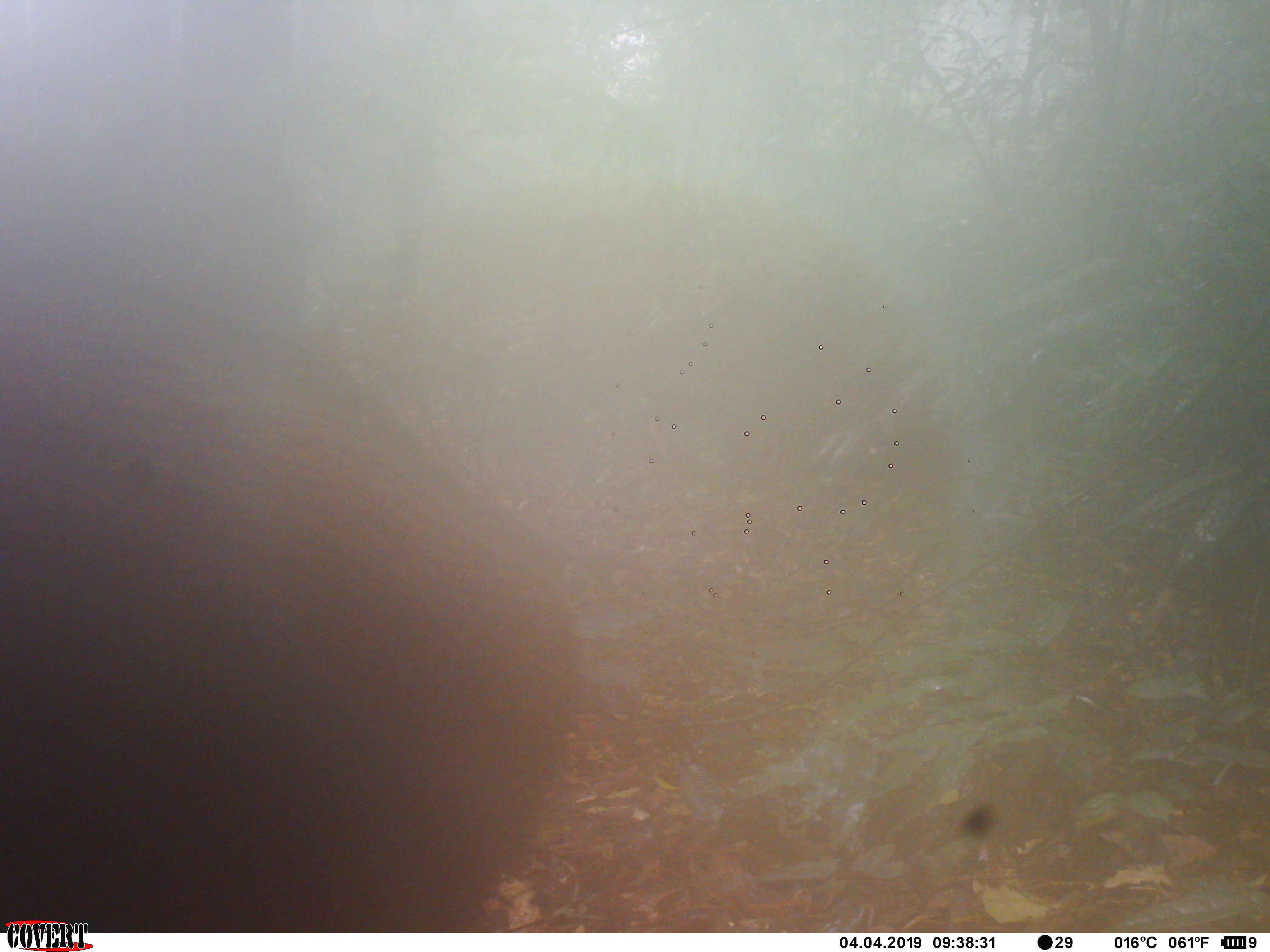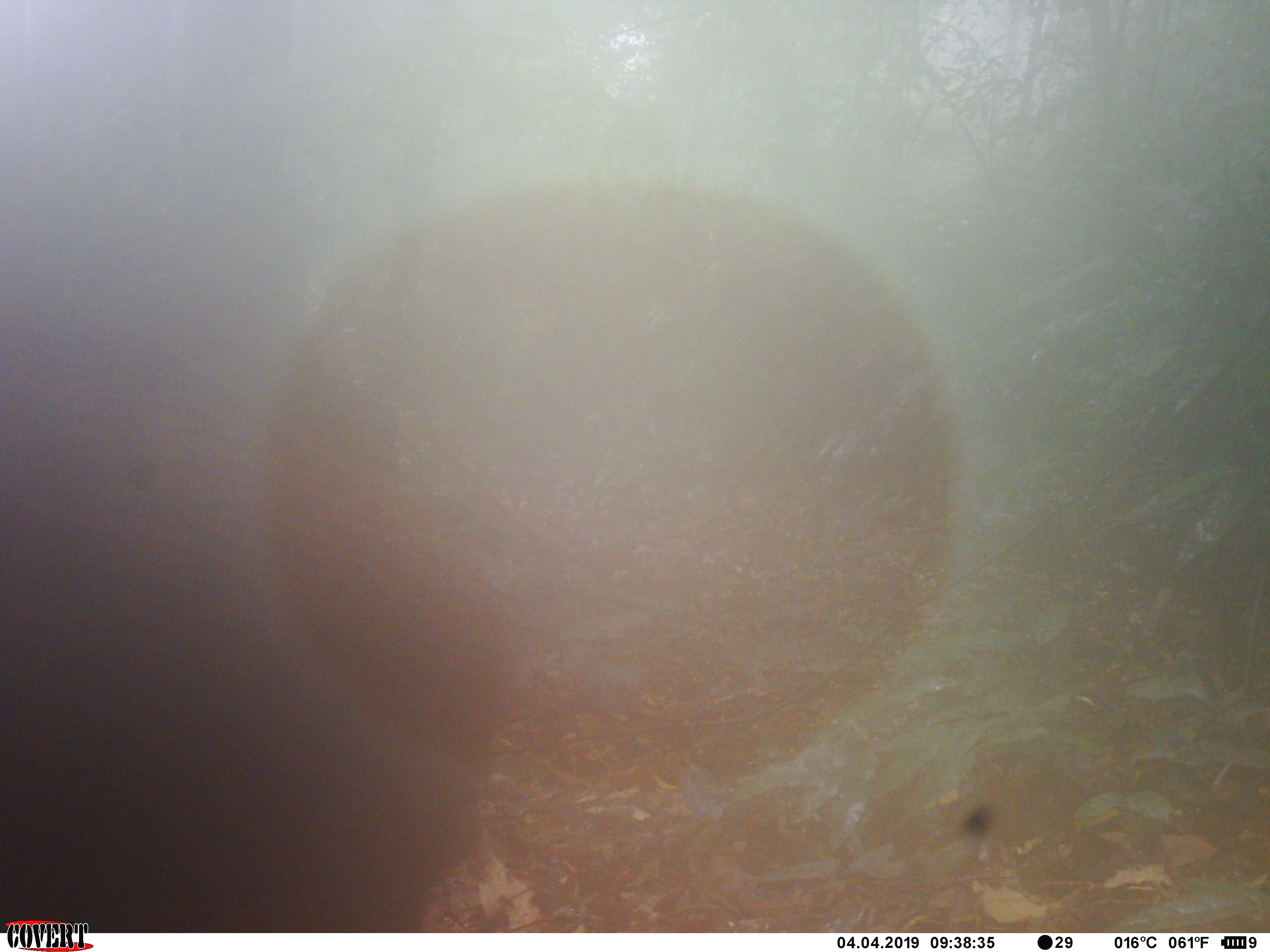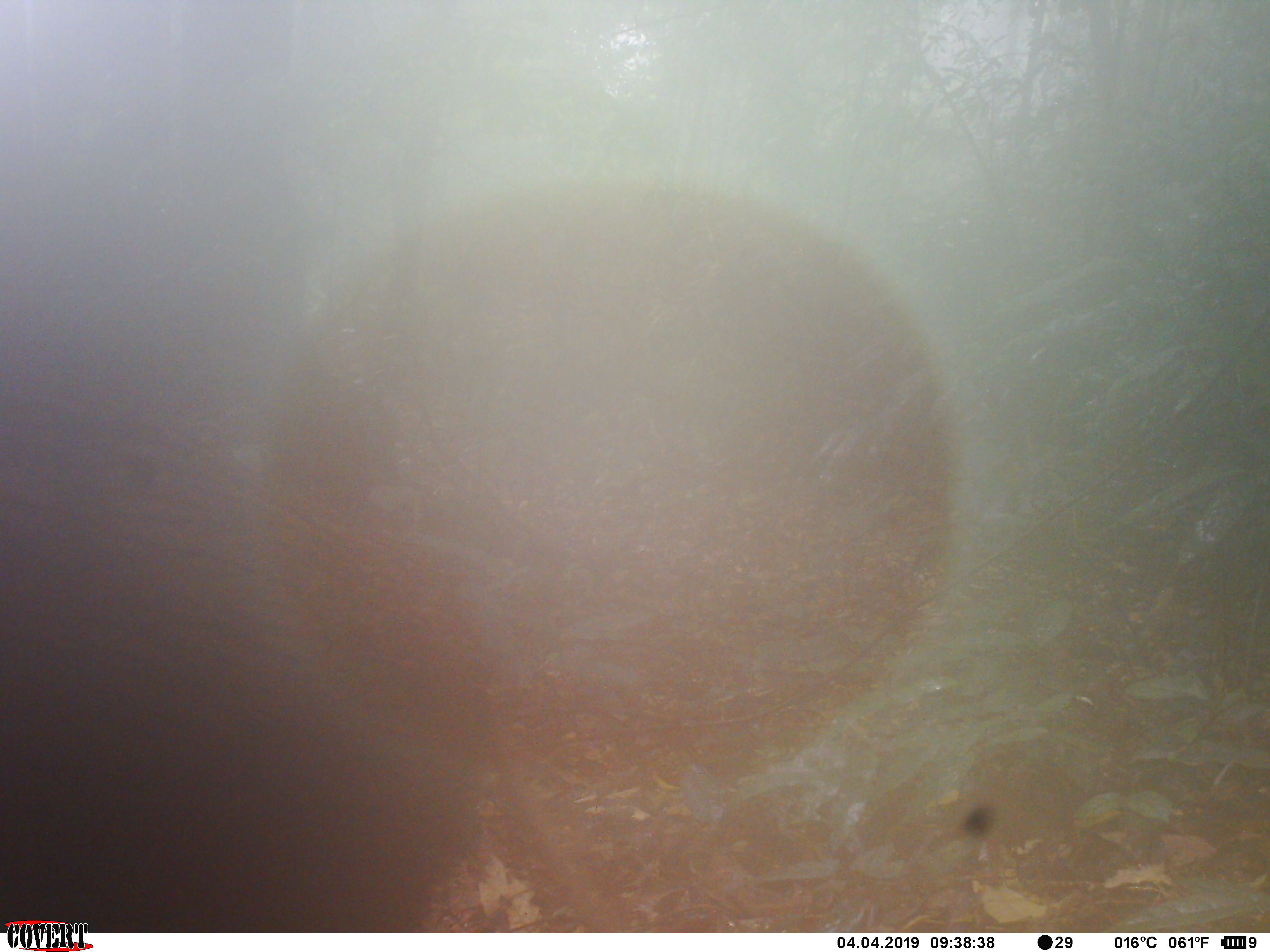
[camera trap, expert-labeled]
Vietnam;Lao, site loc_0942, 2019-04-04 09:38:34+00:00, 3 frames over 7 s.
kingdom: Animalia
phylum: Chordata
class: Mammalia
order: Artiodactyla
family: Suidae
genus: Sus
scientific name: Sus scrofa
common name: eurasian wild pig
Eurasian wild pig (Sus scrofa). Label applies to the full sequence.